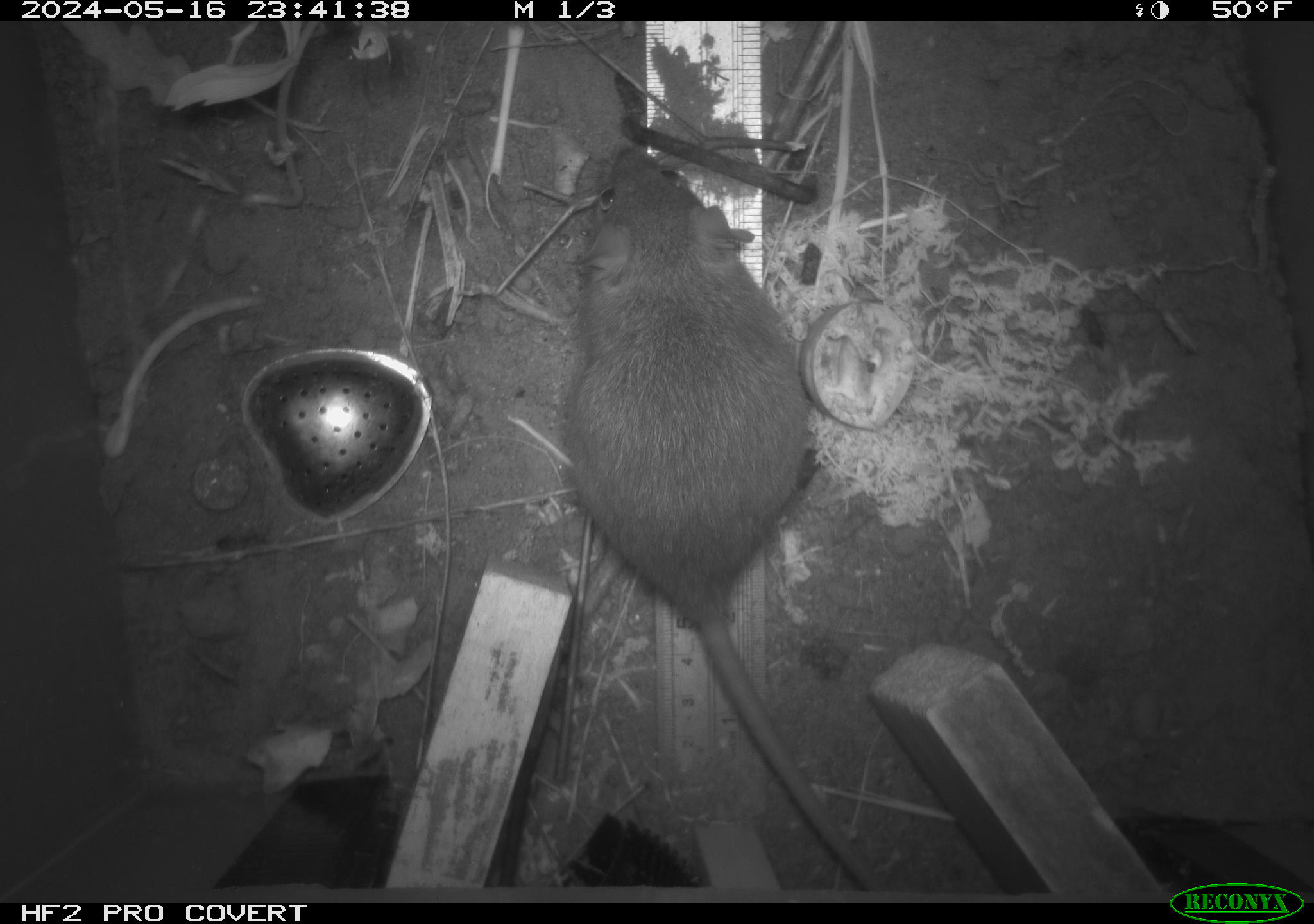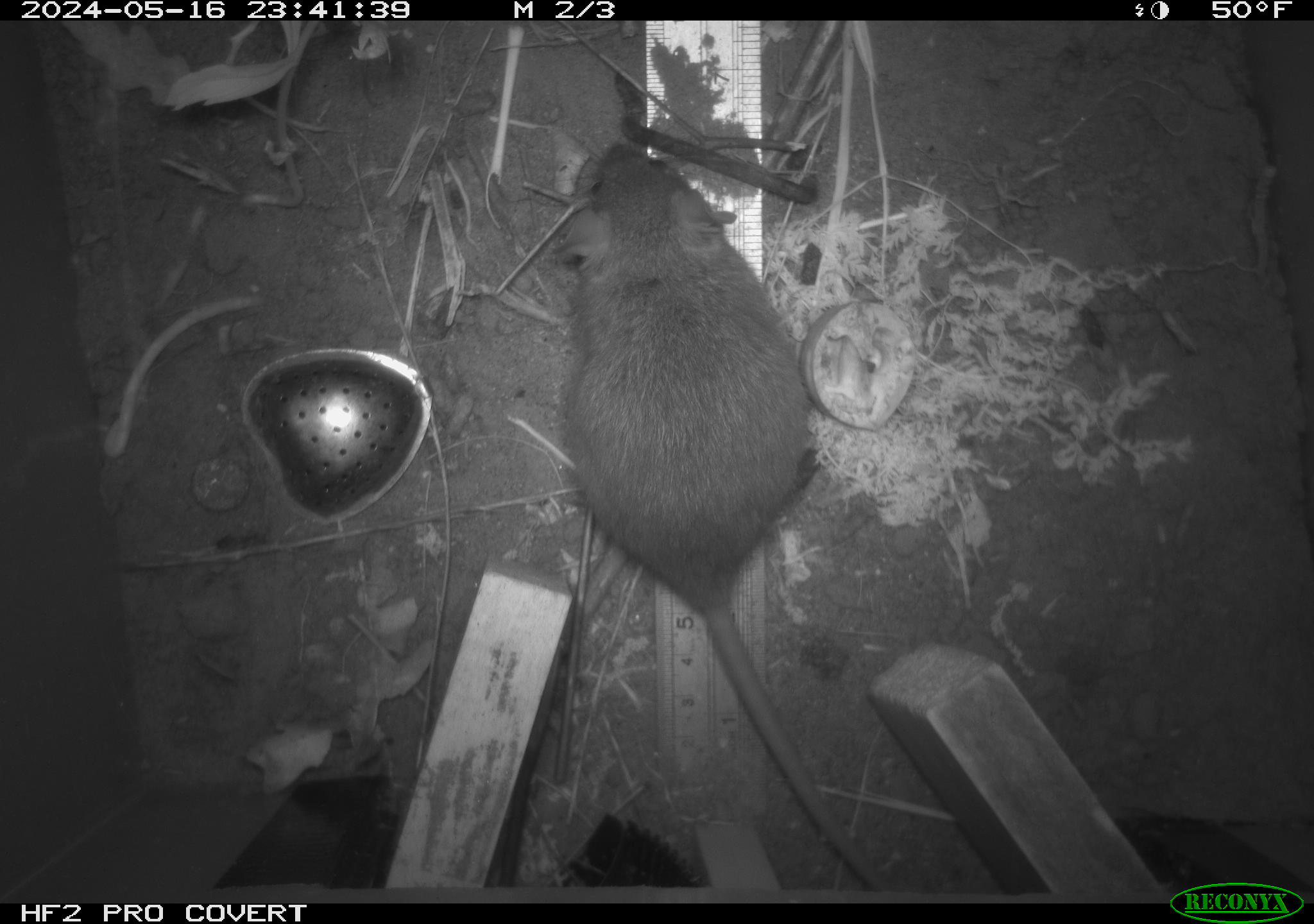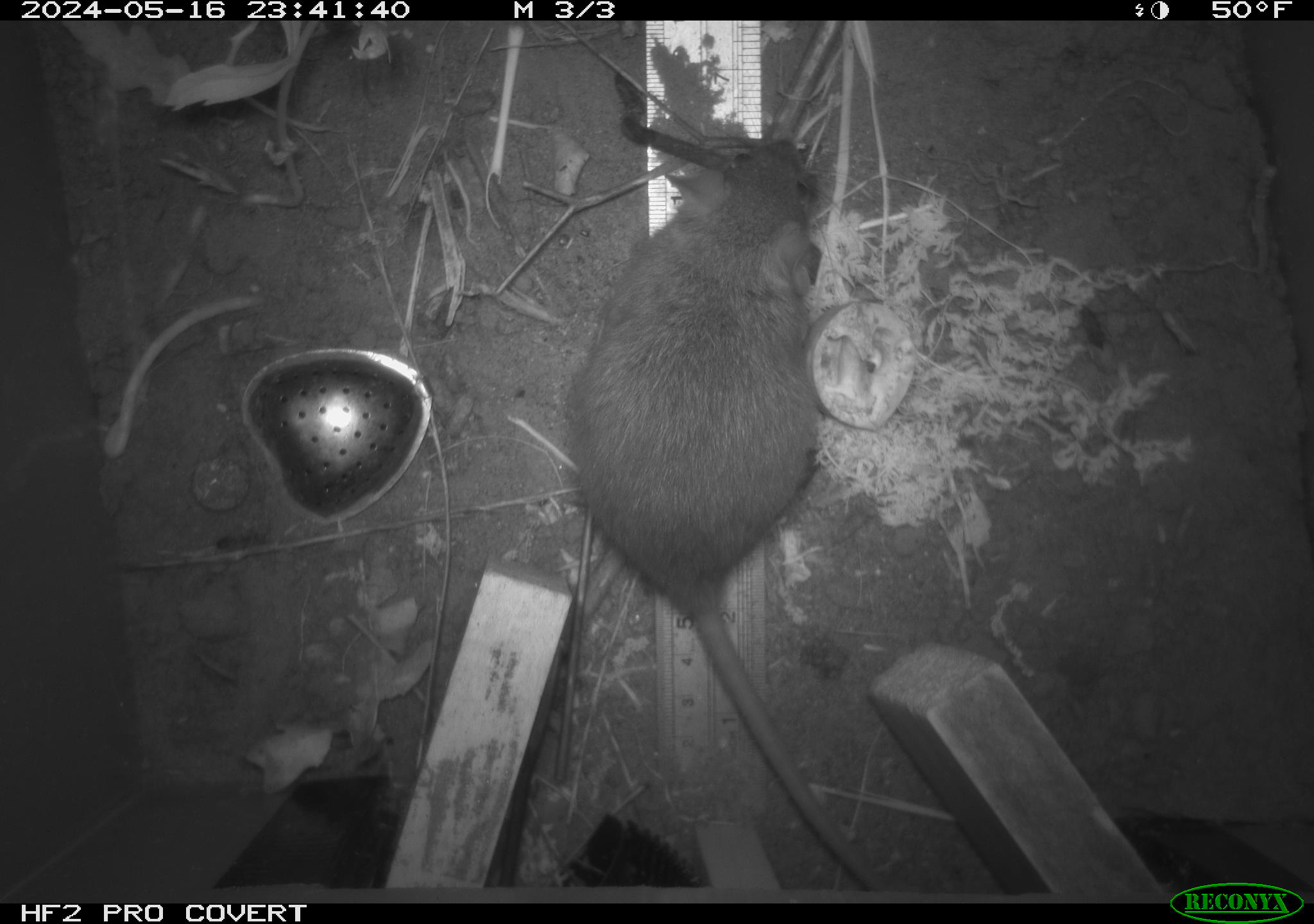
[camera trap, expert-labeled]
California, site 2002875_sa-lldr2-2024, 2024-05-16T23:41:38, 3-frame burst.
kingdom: Animalia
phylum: Chordata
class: Mammalia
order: Rodentia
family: Muridae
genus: Rattus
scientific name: Rattus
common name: rat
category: rattus species